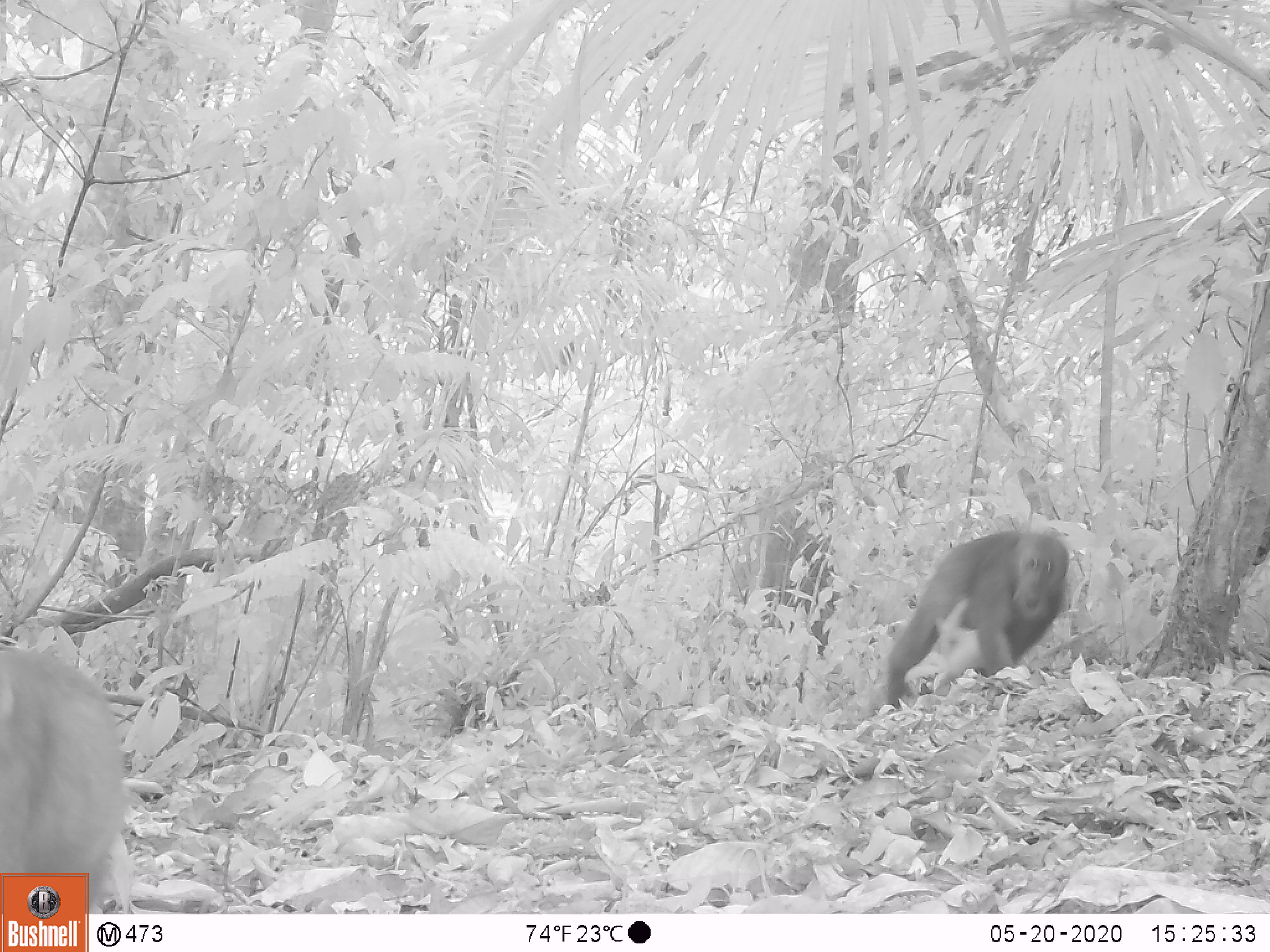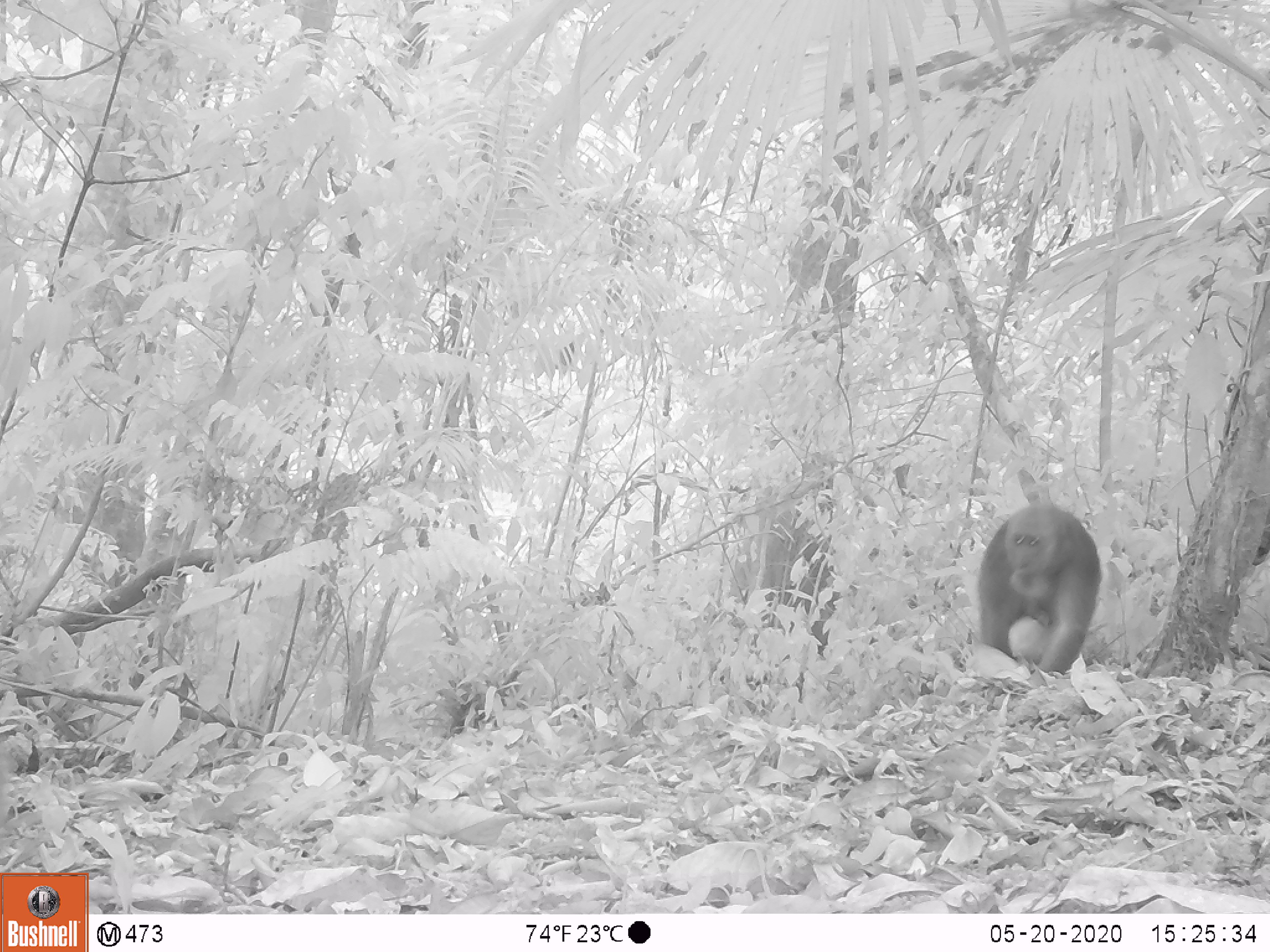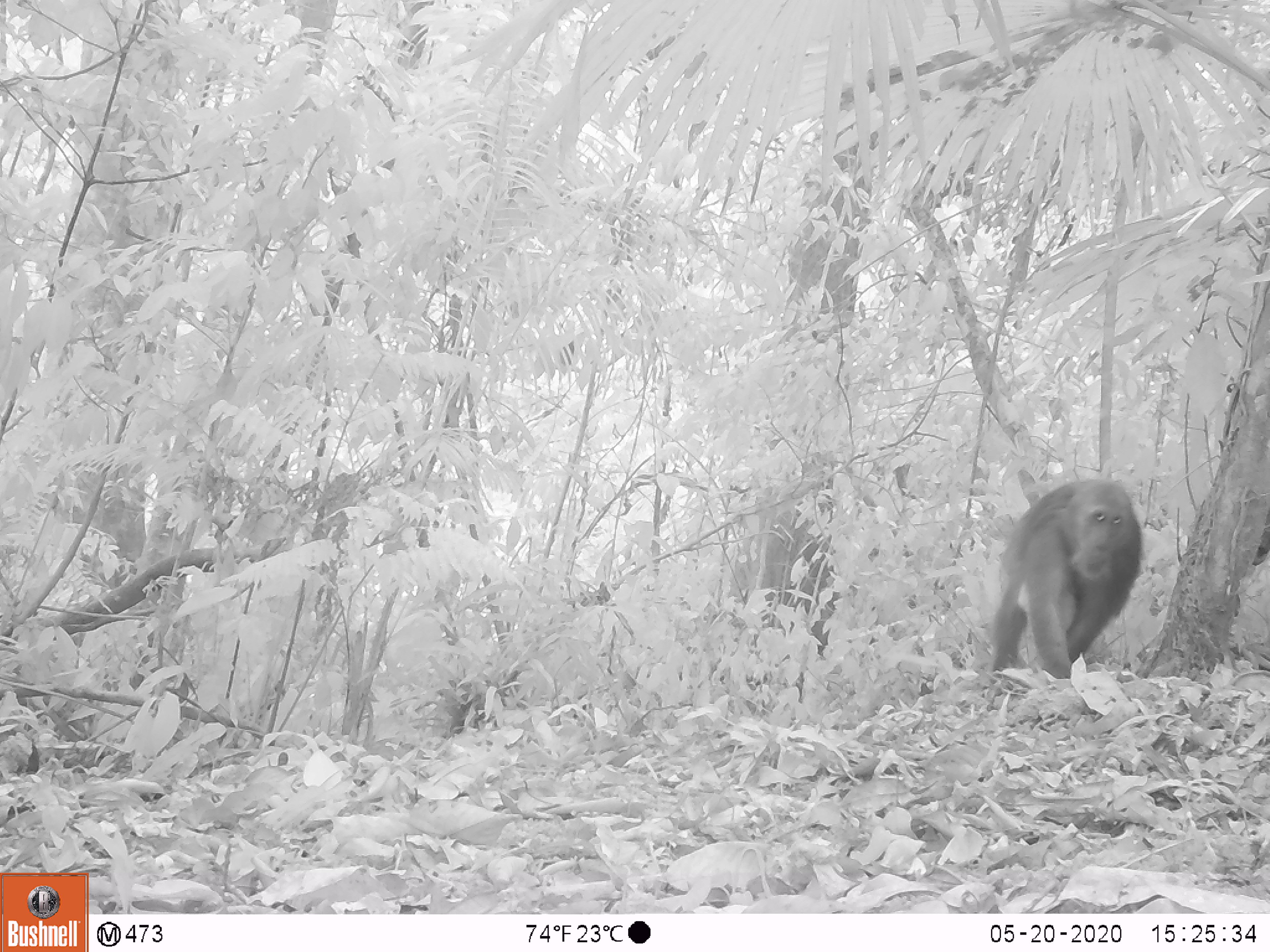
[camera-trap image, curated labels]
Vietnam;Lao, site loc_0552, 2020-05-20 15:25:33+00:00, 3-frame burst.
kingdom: Animalia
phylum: Chordata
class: Mammalia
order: Primates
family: Cercopithecidae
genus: Macaca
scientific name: Macaca arctoides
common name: stump-tailed macaque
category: stump tailed macaque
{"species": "stump tailed macaque (stump-tailed macaque) (Macaca arctoides)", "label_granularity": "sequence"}